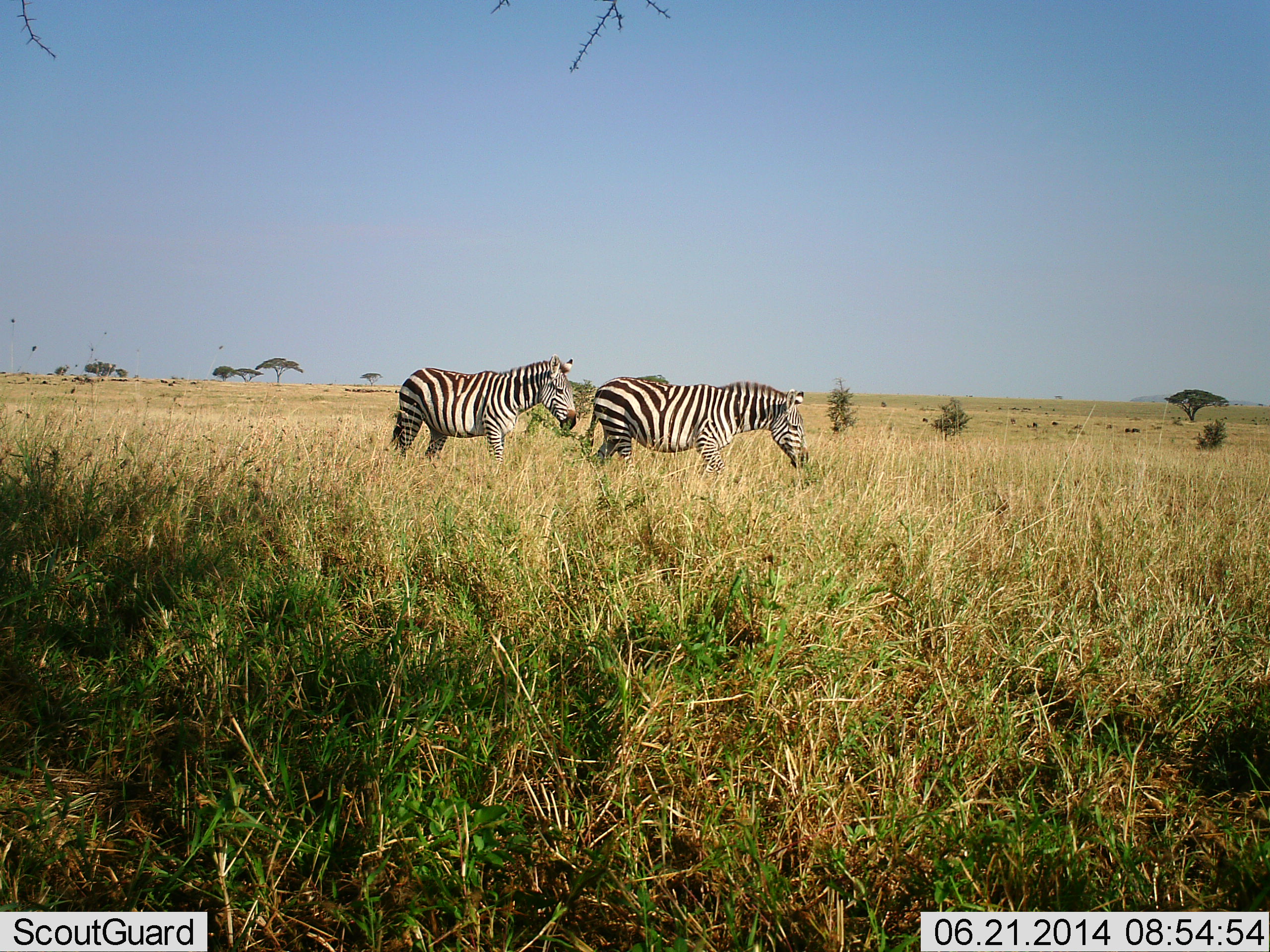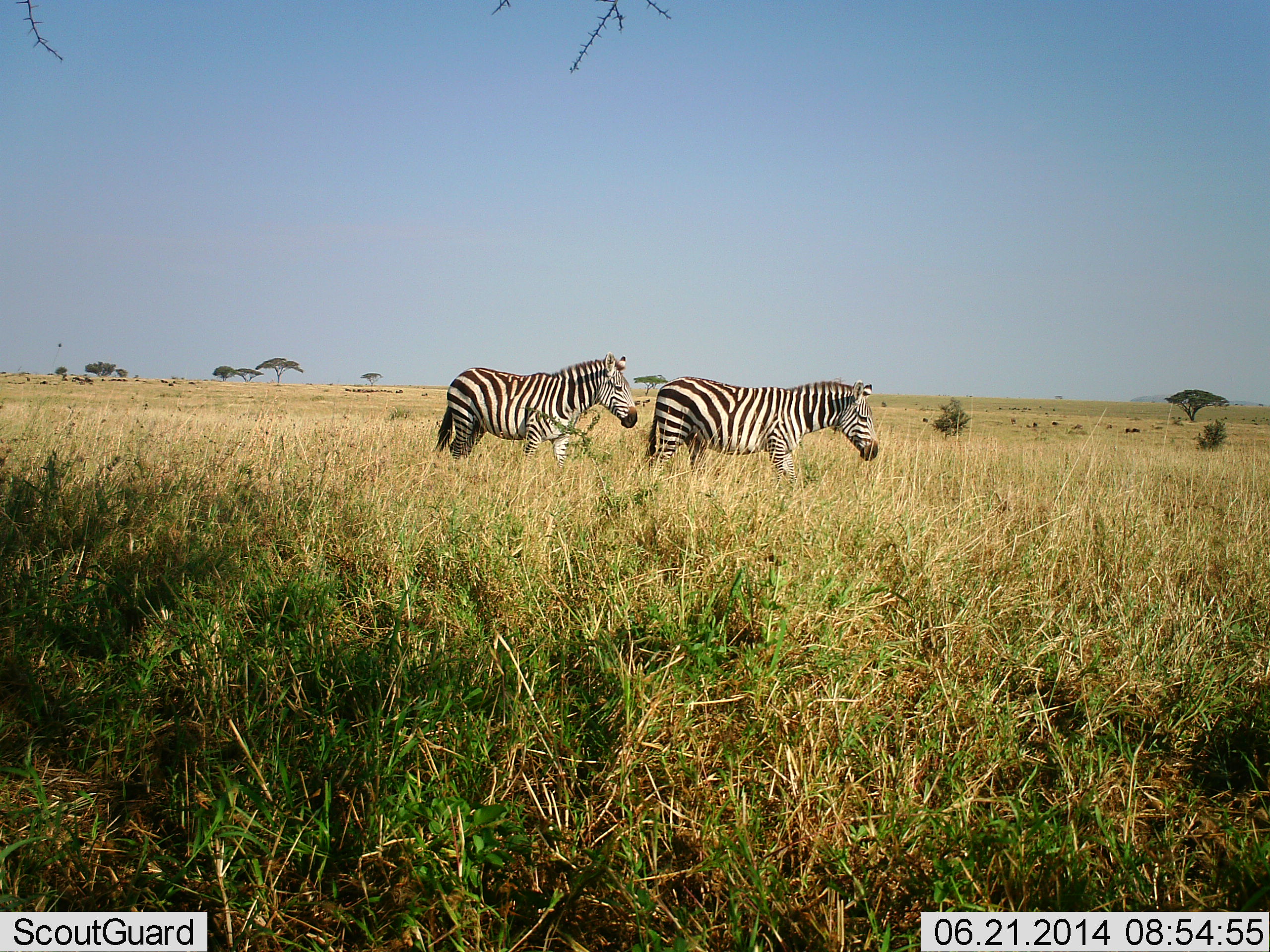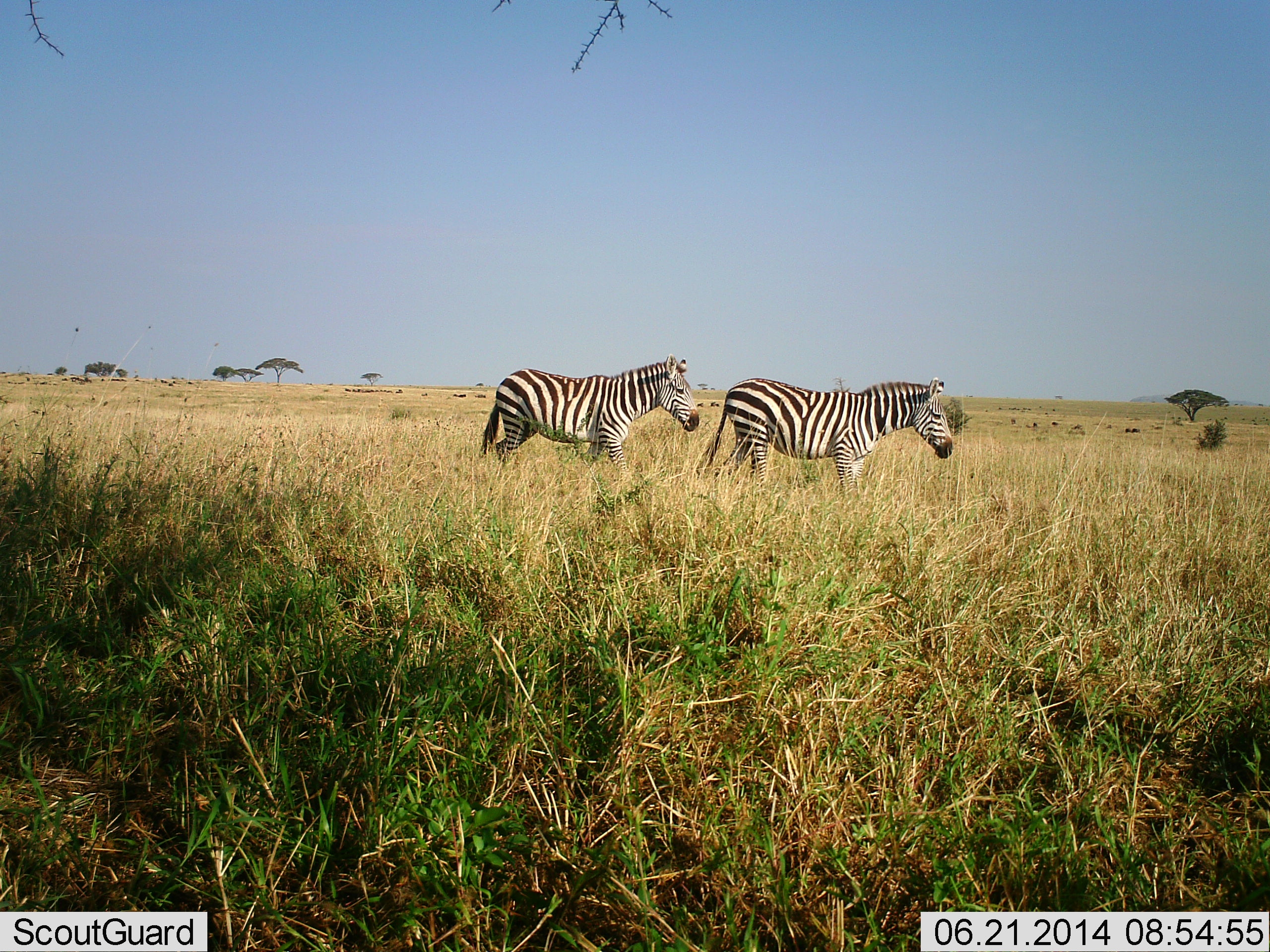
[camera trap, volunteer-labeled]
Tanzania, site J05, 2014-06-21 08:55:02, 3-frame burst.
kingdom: Animalia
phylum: Chordata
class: Mammalia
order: Perissodactyla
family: Equidae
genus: Equus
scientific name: Equus quagga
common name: plains zebra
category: zebra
Zebra (plains zebra) (Equus quagga), count 2. Behavior (volunteer vote fractions): standing 10%, resting 0%, moving 90%, interacting 0%. Young present (vote fraction): 0%. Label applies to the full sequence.